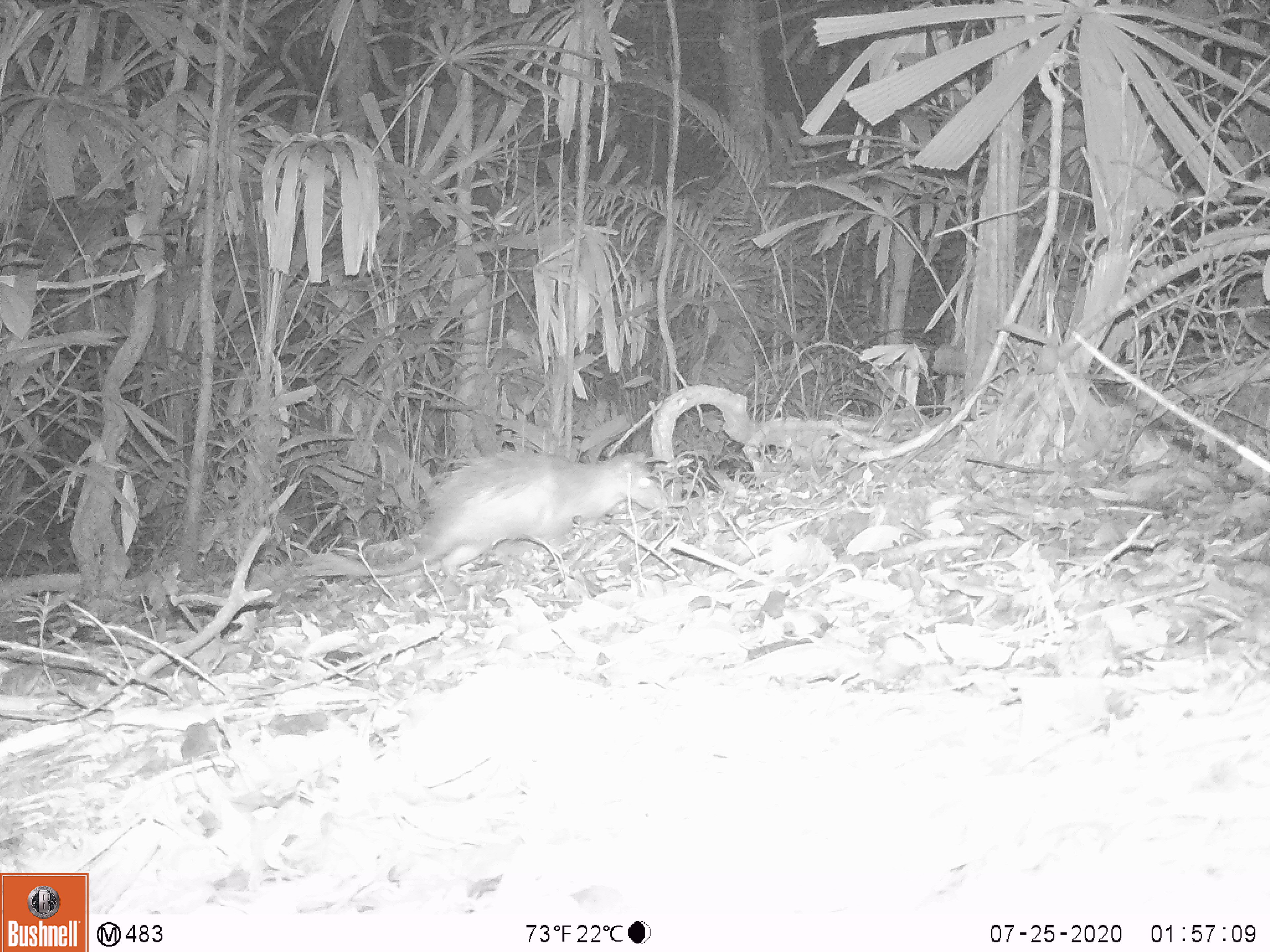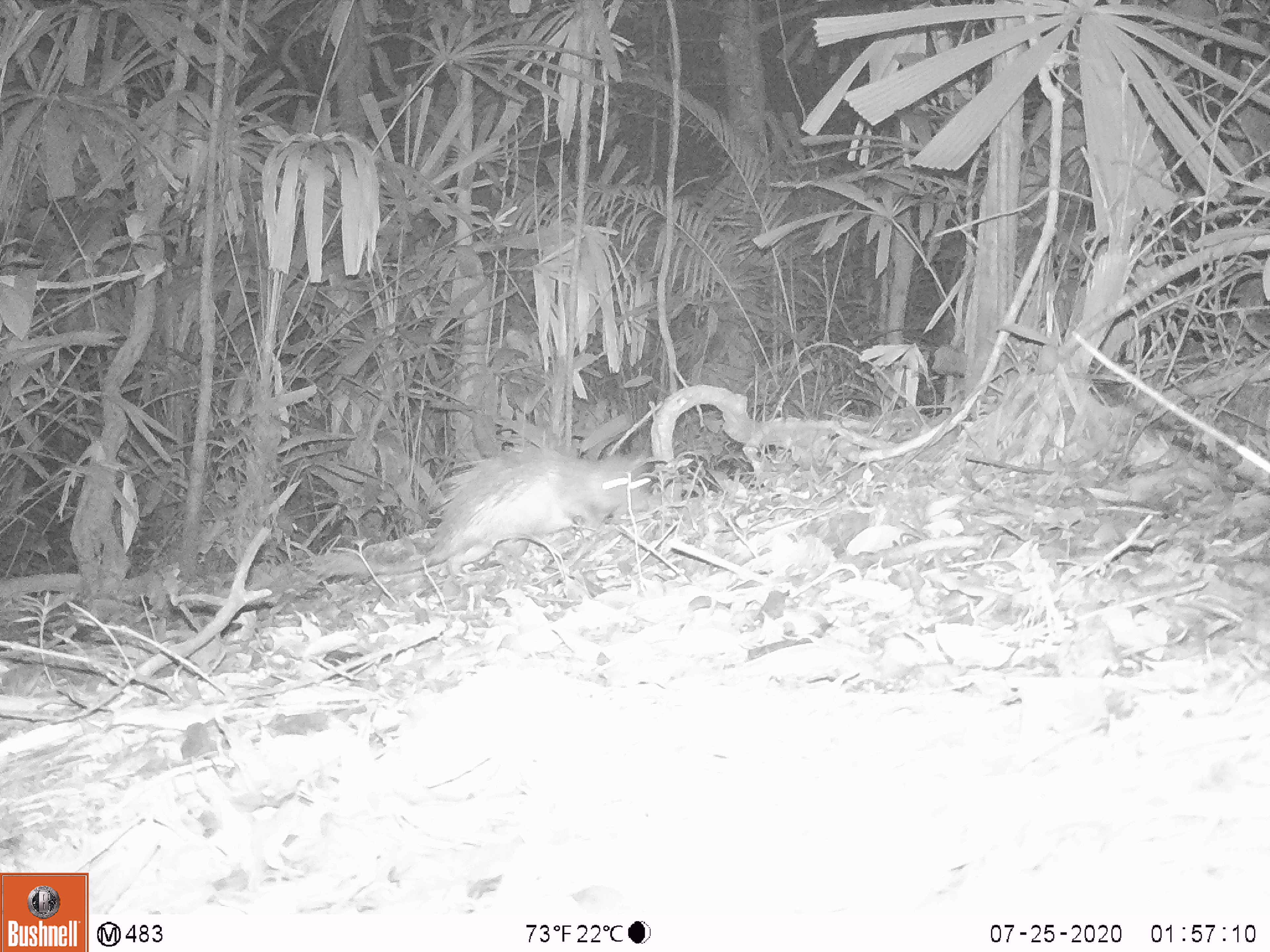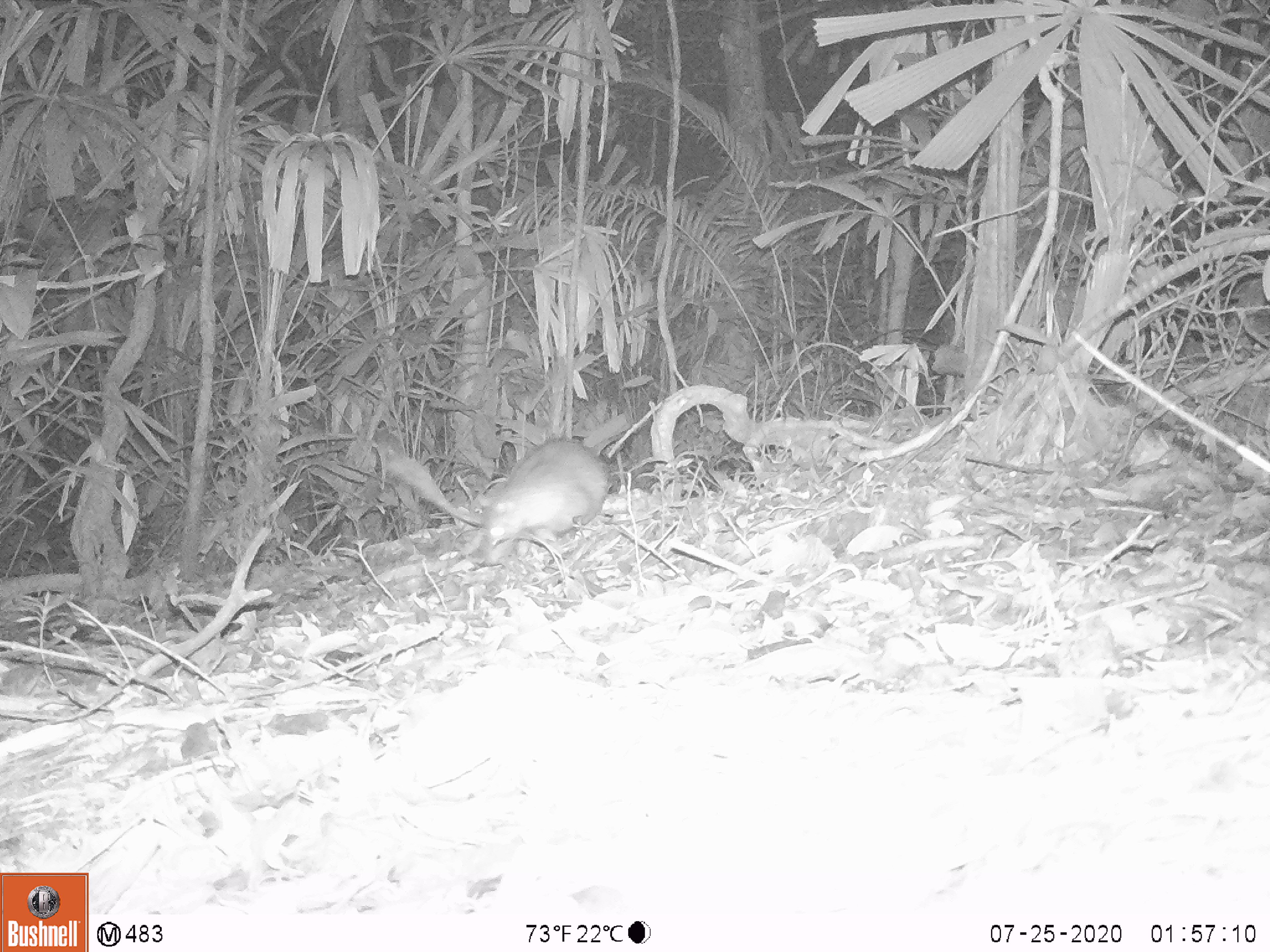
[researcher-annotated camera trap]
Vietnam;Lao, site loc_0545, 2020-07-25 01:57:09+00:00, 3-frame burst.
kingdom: Animalia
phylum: Chordata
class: Mammalia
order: Rodentia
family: Hystricidae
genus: Atherurus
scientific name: Atherurus macrourus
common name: asiatic brush-tailed porcupine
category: asiatic brush tailed porcupine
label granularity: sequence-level